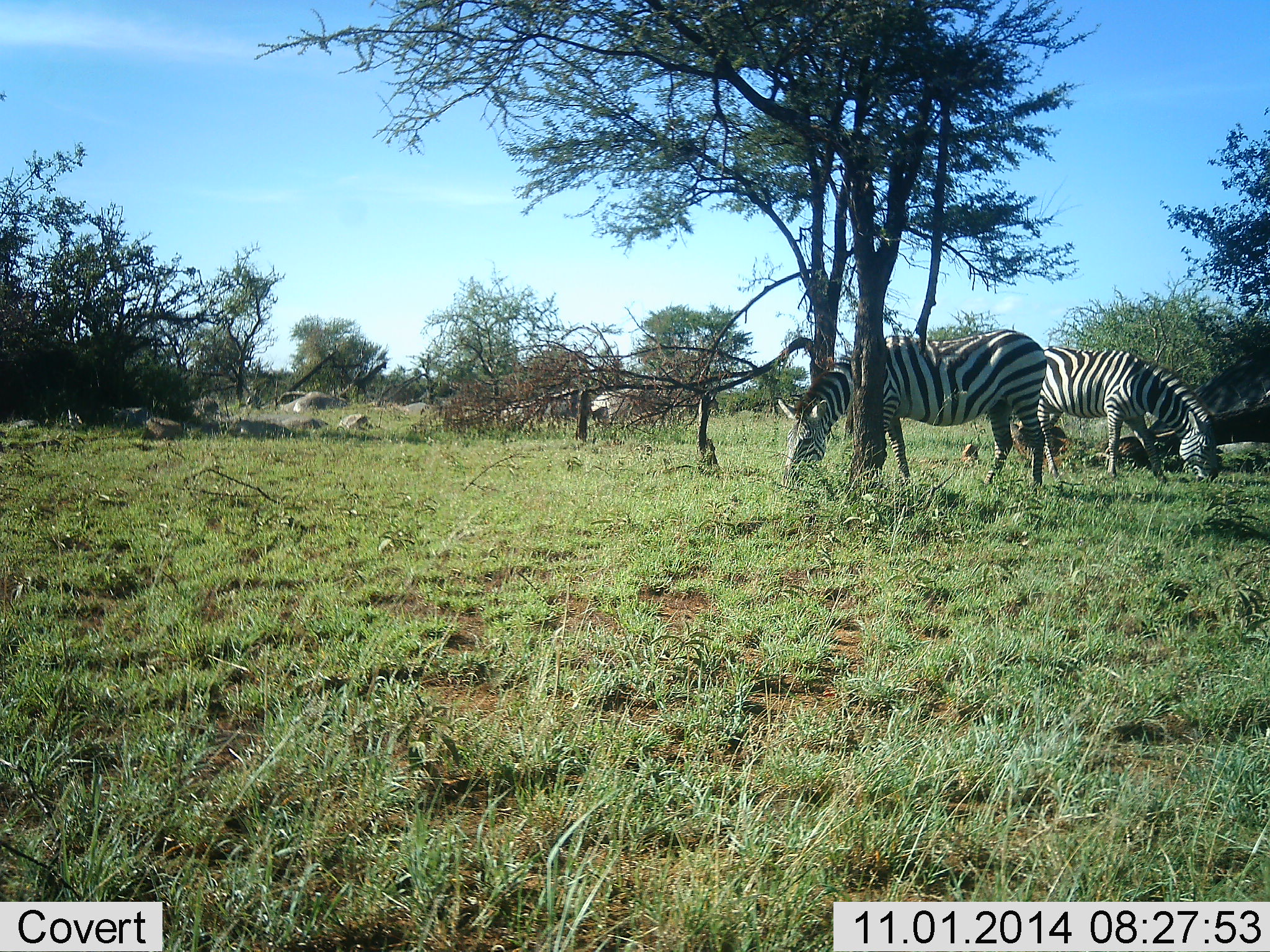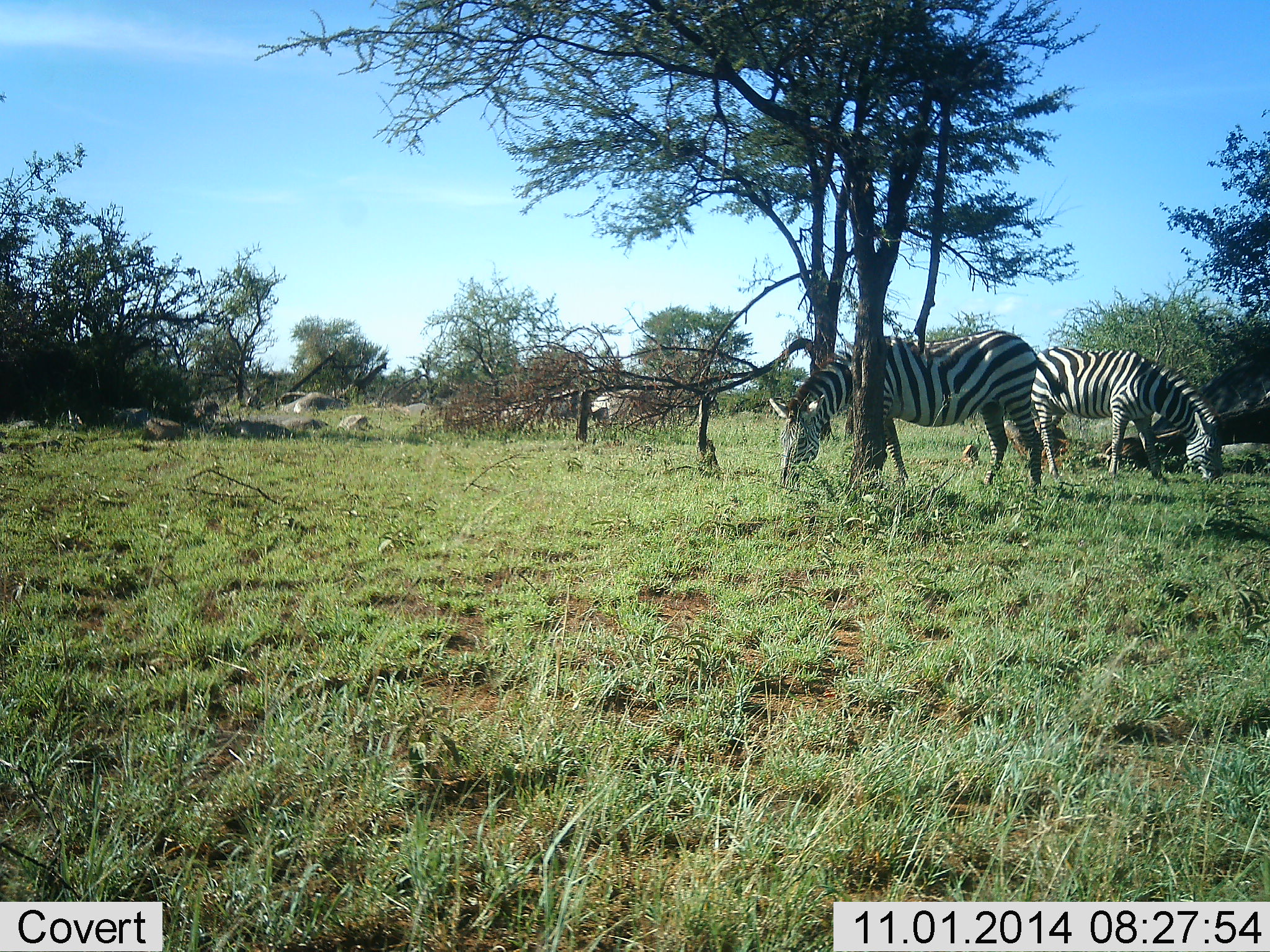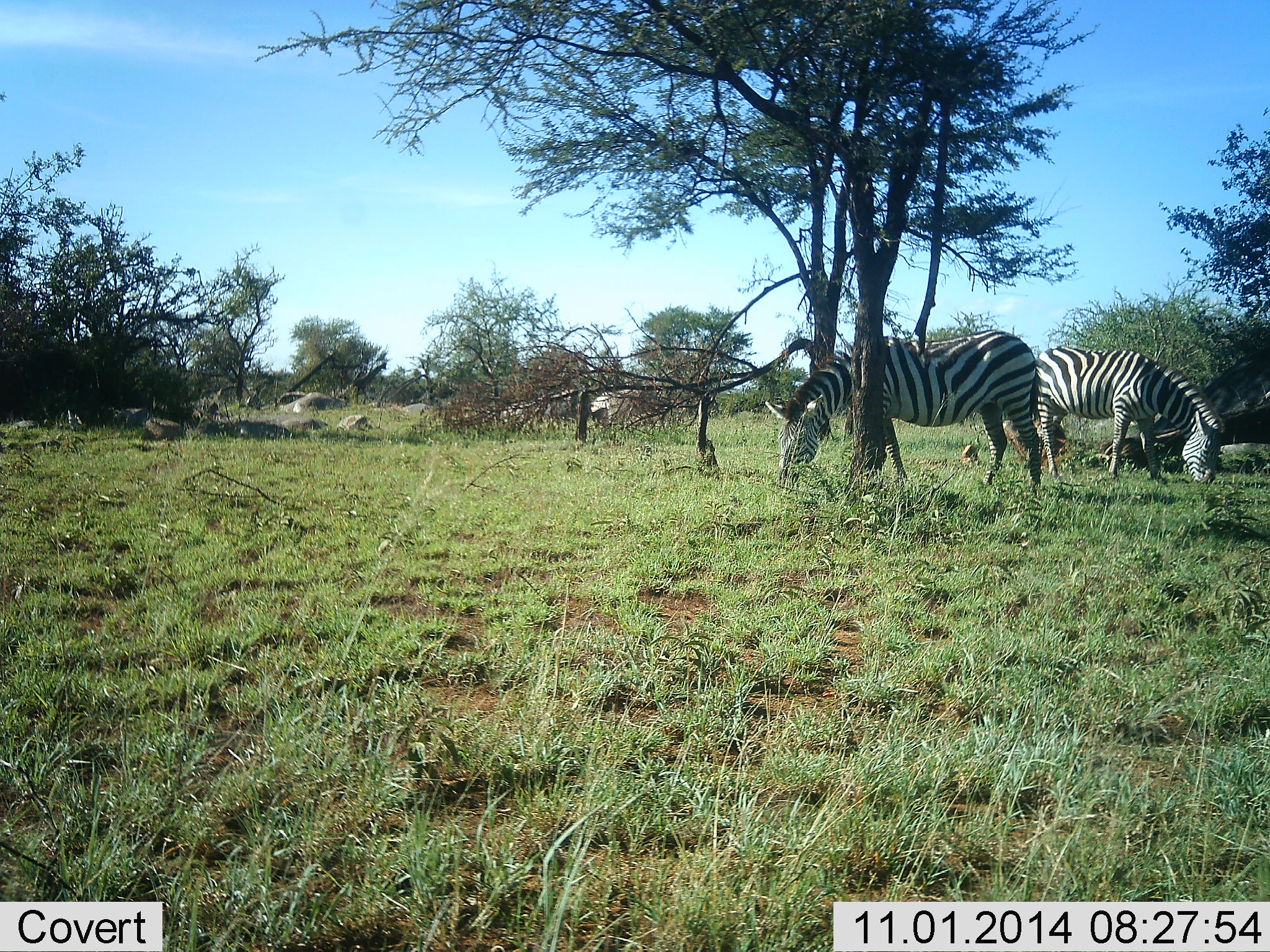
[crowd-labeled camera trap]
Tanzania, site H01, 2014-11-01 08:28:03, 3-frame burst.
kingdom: Animalia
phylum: Chordata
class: Mammalia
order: Perissodactyla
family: Equidae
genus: Equus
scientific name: Equus quagga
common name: plains zebra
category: zebra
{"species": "zebra (plains zebra) (Equus quagga)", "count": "2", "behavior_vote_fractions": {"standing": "0%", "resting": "10%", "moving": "0%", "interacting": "0%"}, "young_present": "0%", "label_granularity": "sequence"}